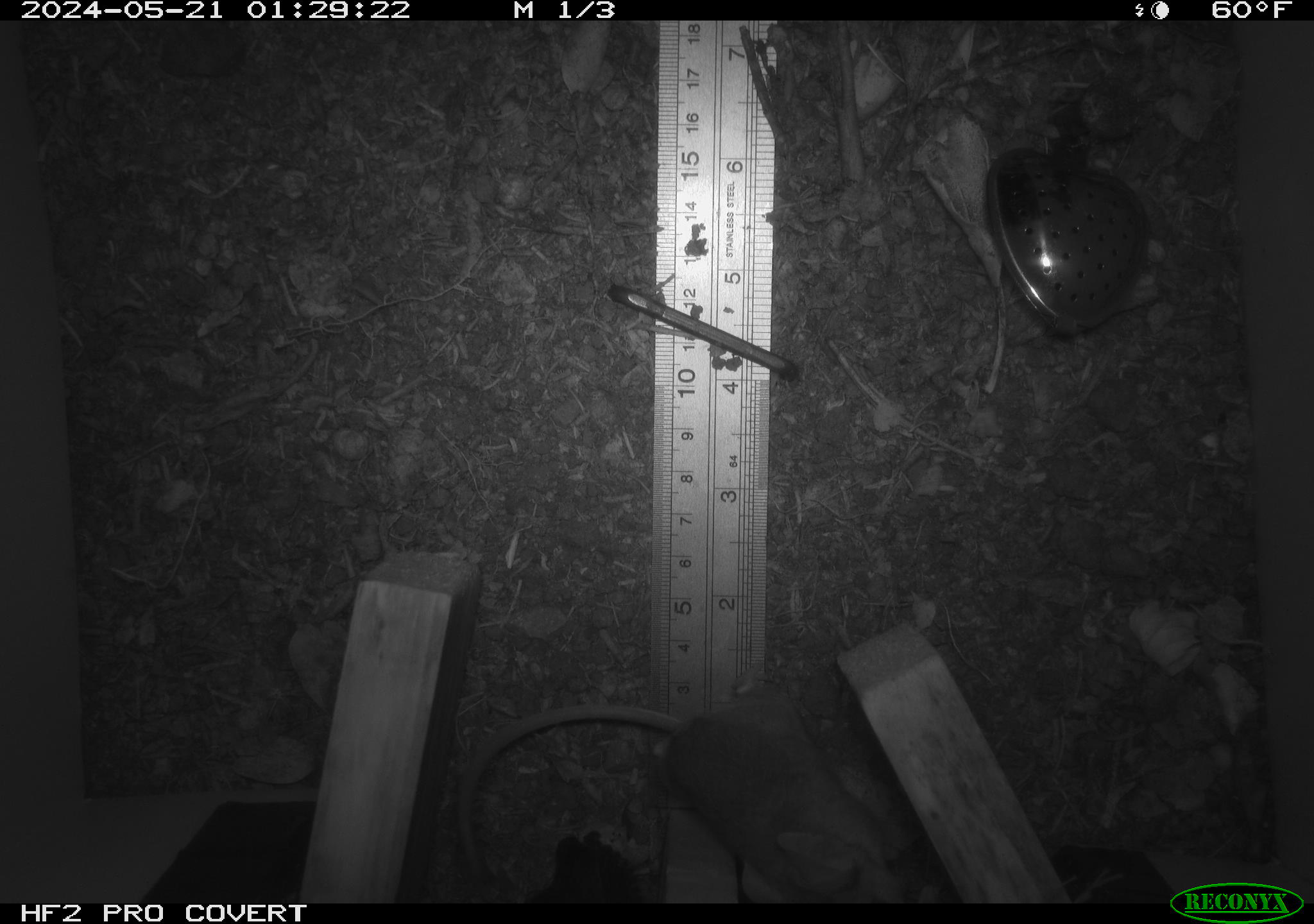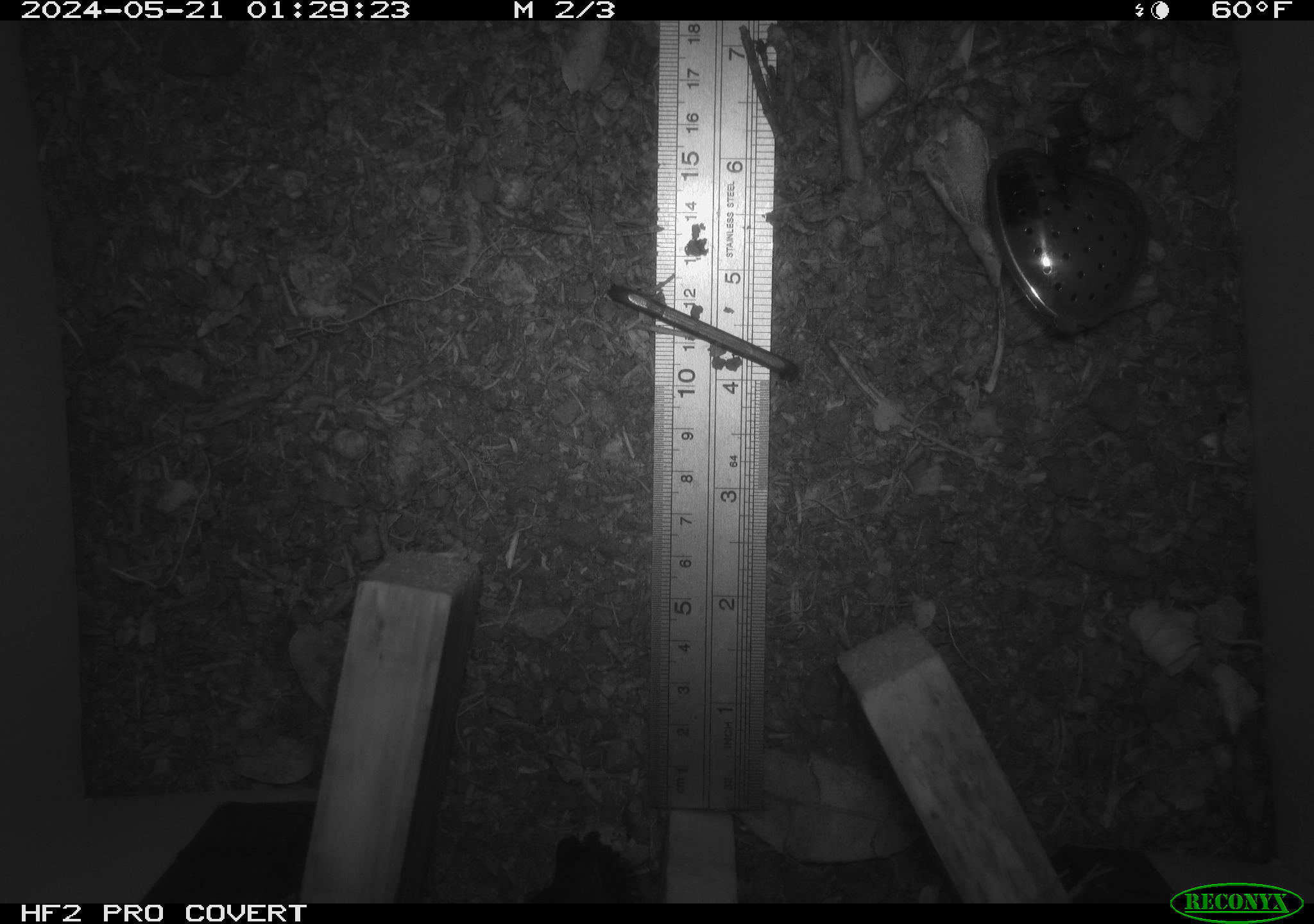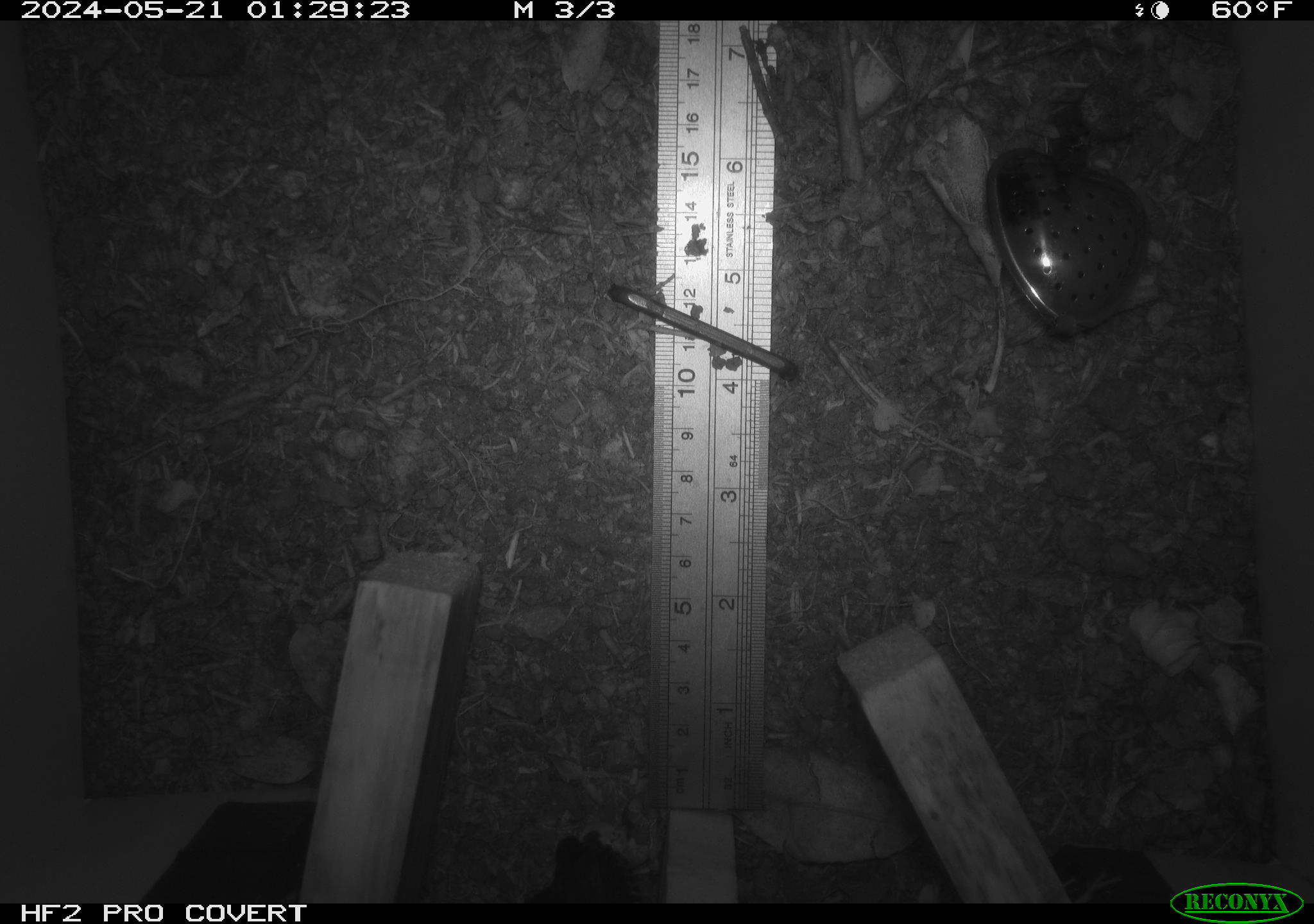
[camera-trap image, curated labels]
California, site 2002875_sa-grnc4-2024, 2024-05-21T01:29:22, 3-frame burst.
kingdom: Animalia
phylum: Chordata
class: Mammalia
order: Rodentia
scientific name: Rodentia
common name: rodent